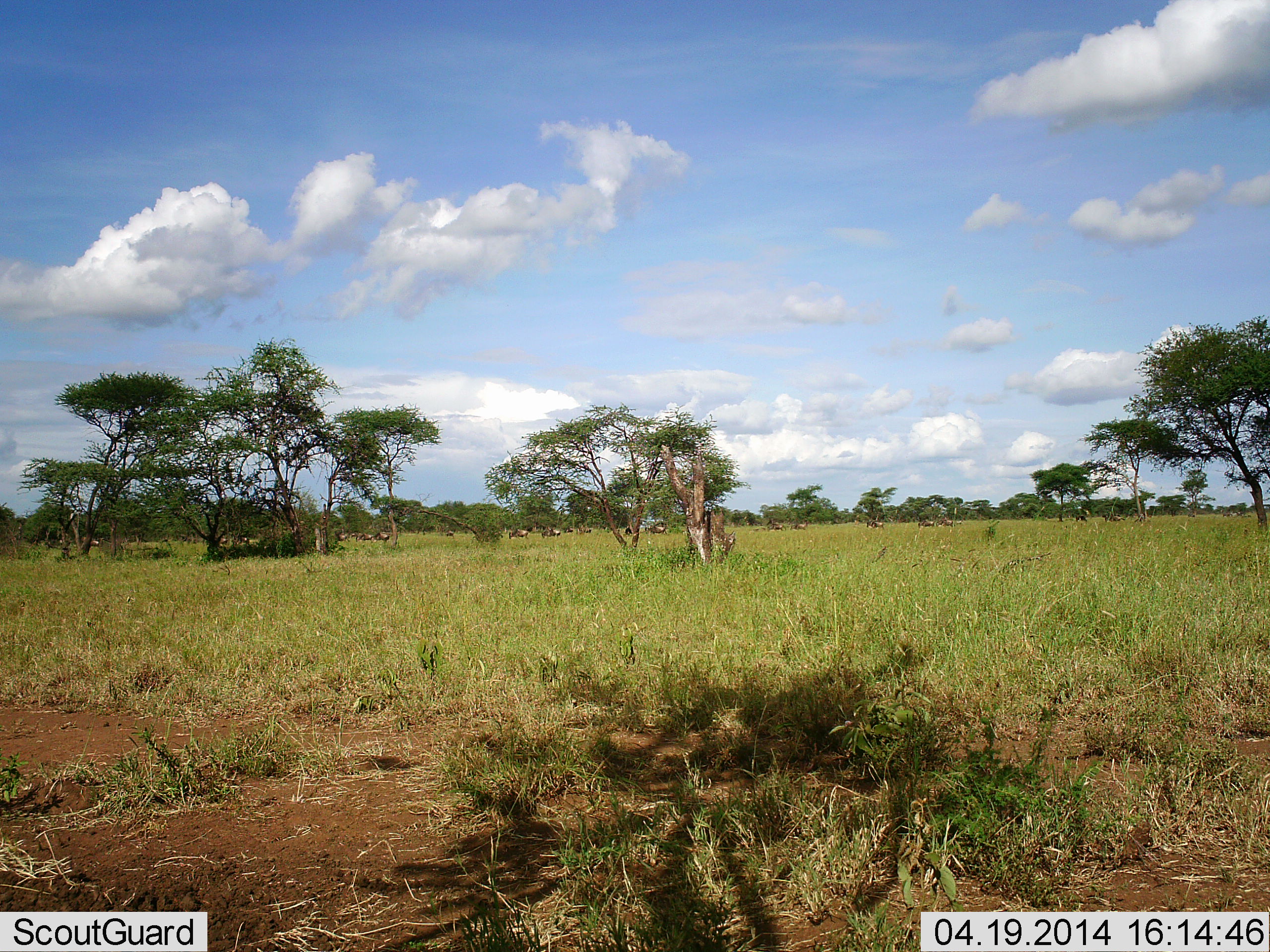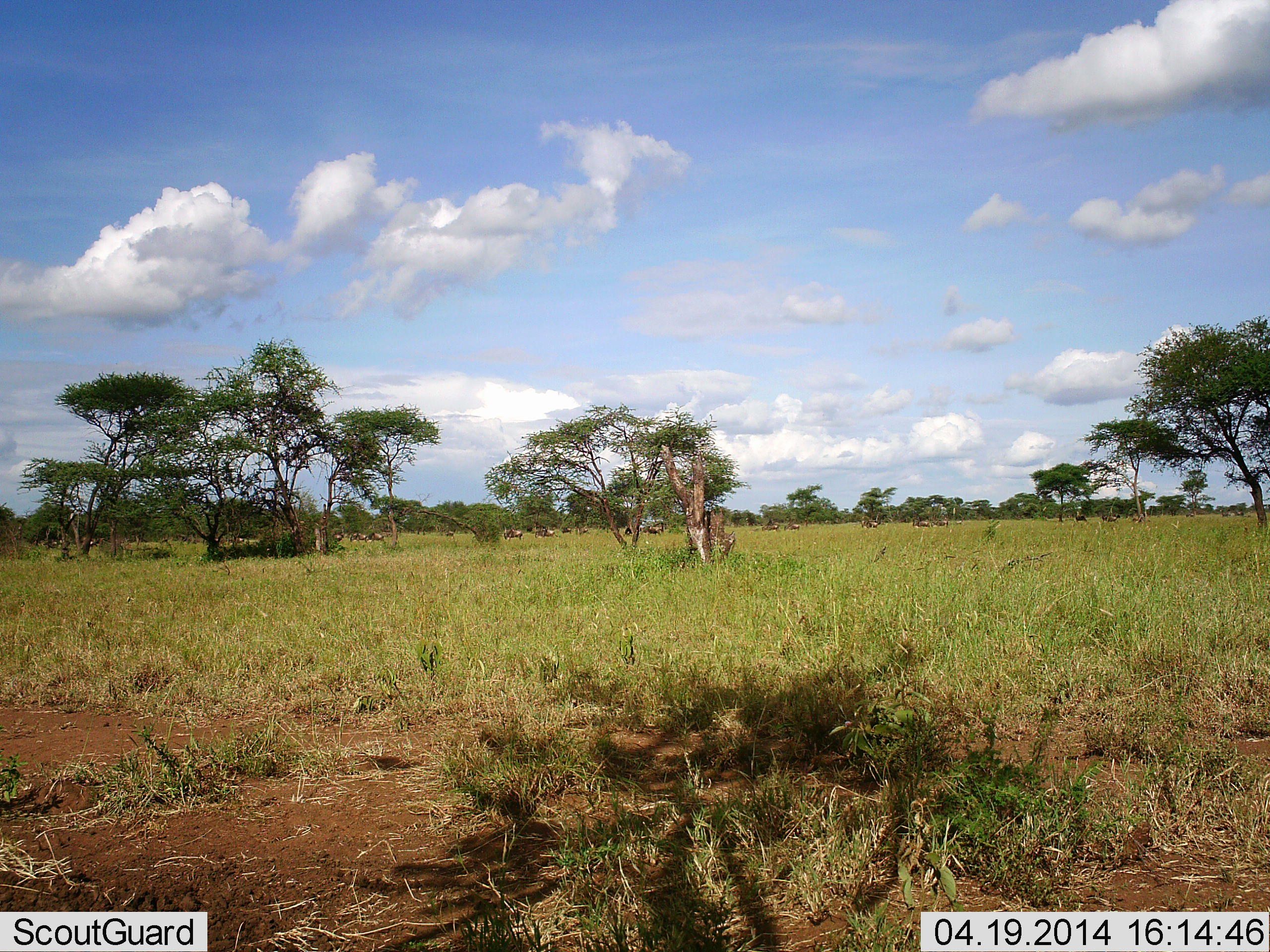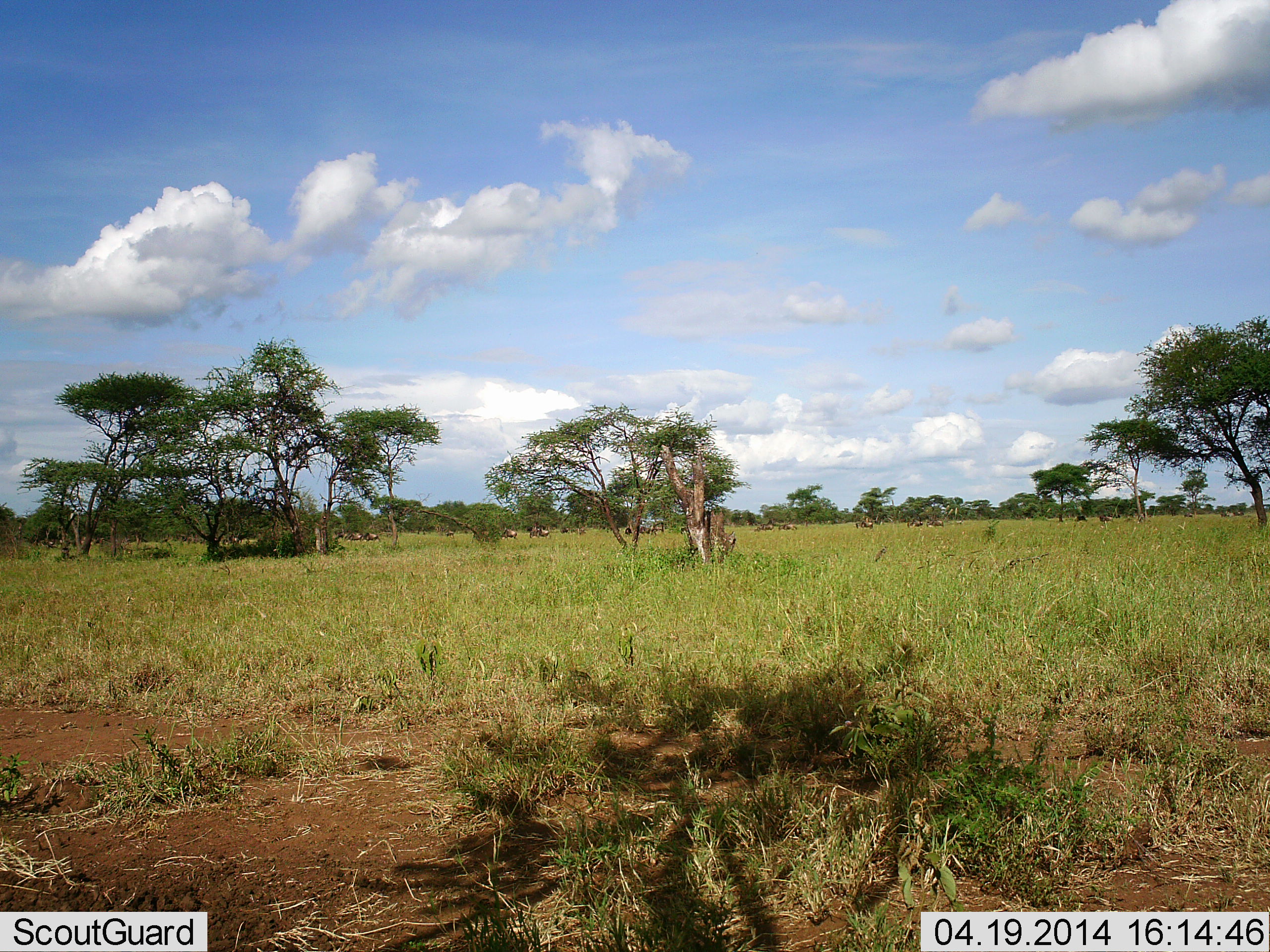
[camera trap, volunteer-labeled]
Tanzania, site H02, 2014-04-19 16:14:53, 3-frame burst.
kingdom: Animalia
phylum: Chordata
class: Mammalia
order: Artiodactyla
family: Bovidae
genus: Connochaetes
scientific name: Connochaetes taurinus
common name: blue wildebeest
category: wildebeest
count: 11-50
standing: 18%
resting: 0%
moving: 100%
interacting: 0%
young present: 0%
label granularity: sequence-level